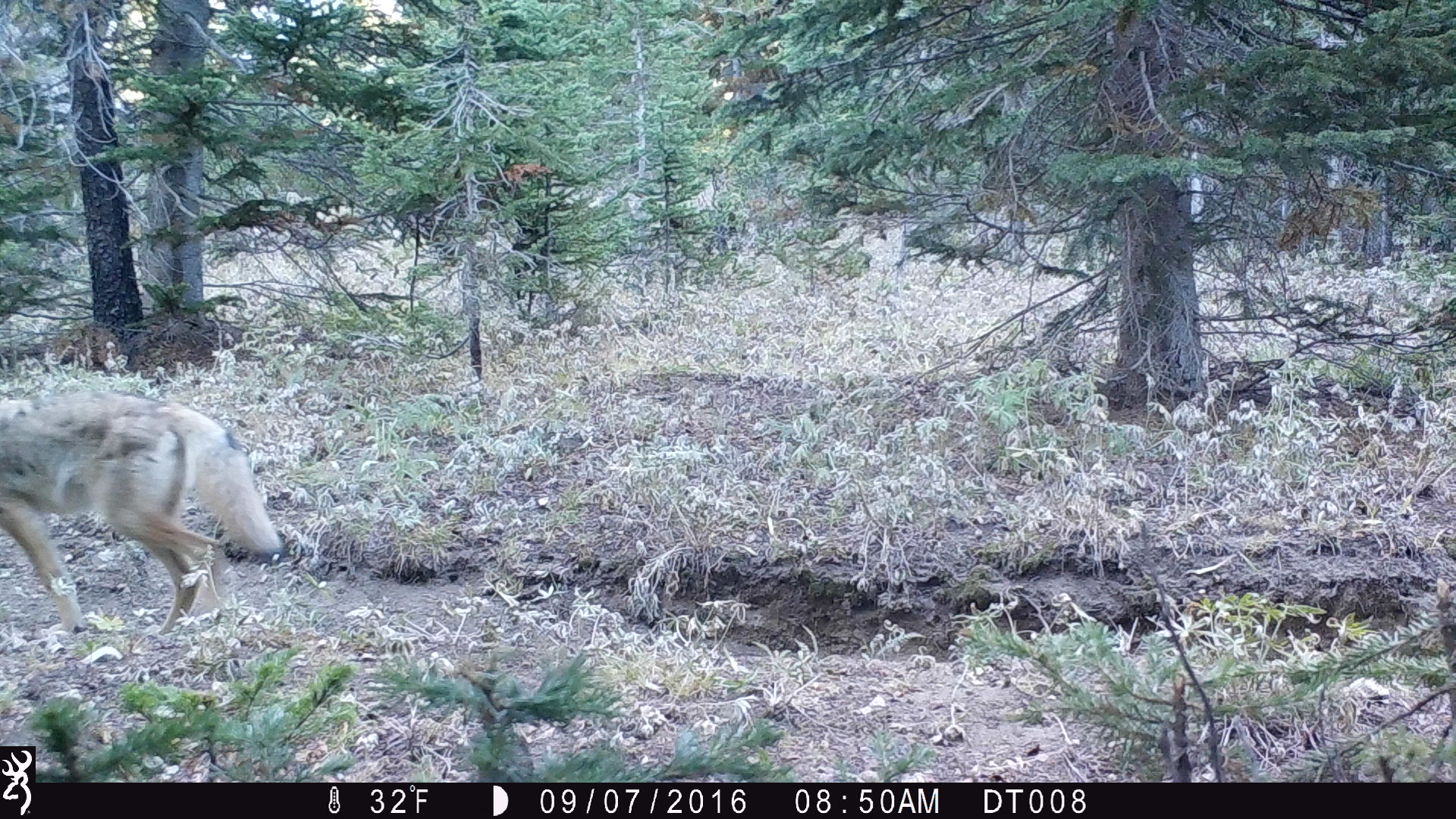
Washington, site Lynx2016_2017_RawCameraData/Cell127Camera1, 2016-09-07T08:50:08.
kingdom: Animalia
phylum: Chordata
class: Mammalia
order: Carnivora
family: Canidae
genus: Canis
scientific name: Canis latrans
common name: coyote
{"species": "Canis latrans (coyote)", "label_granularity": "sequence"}